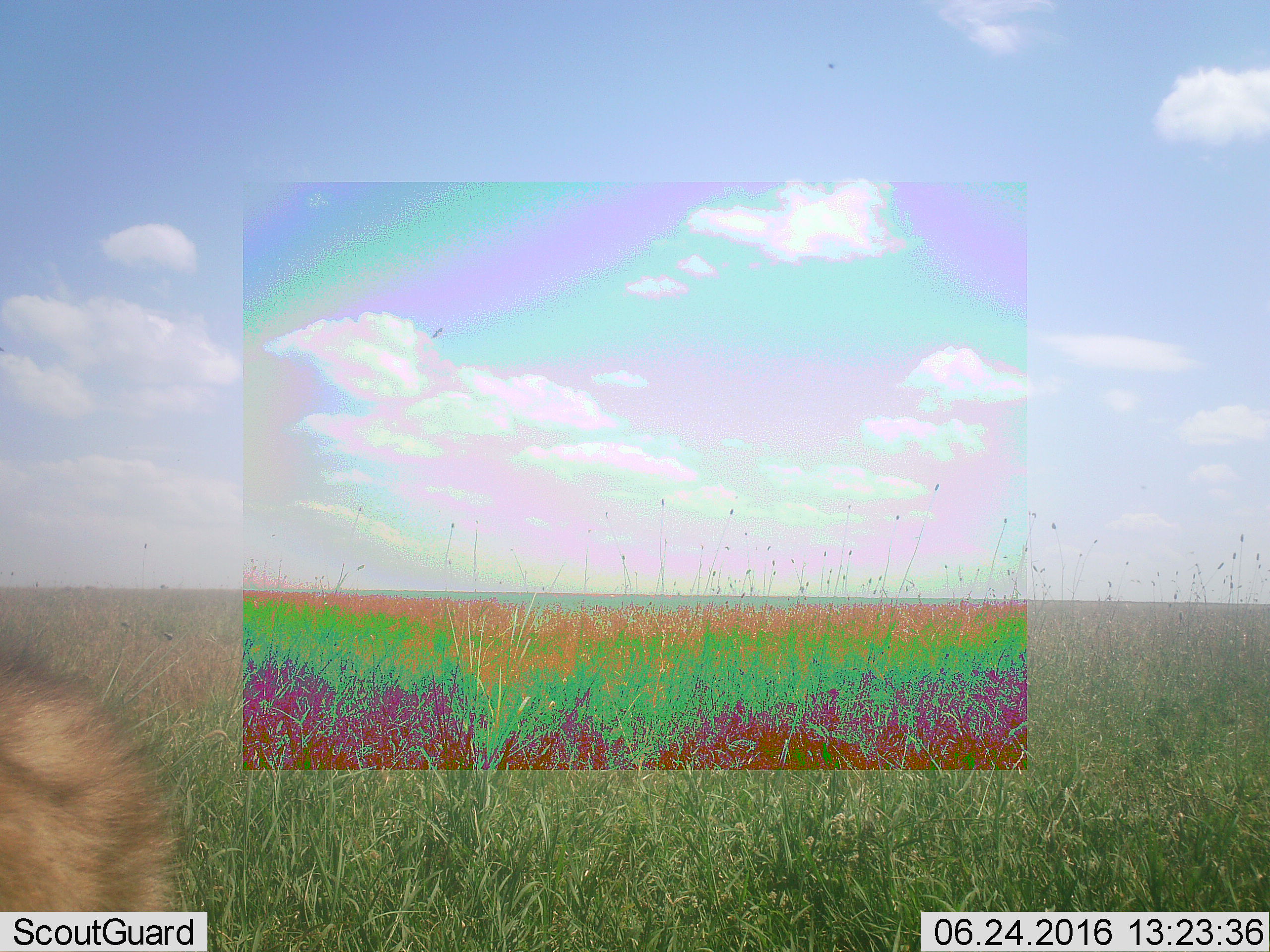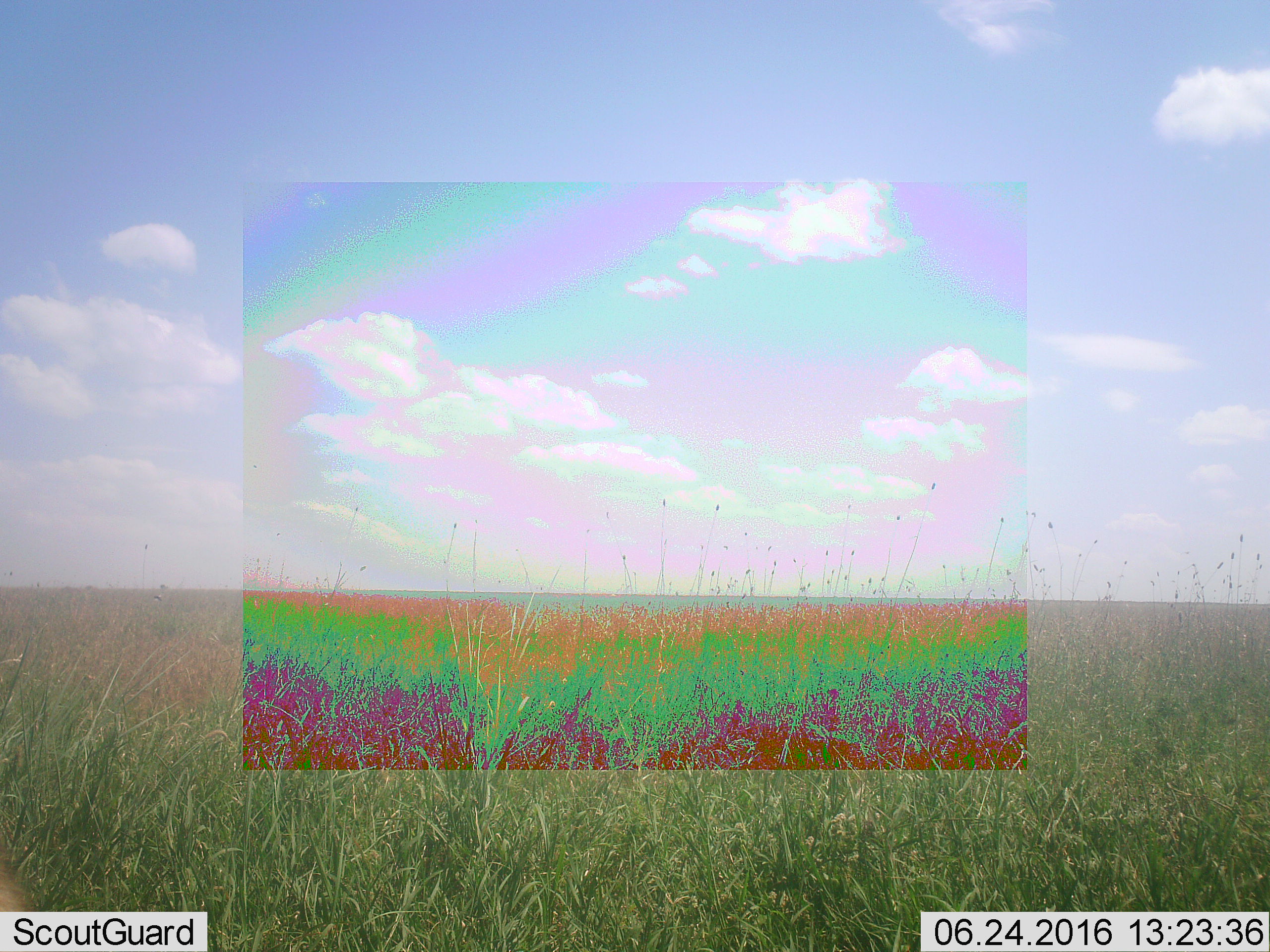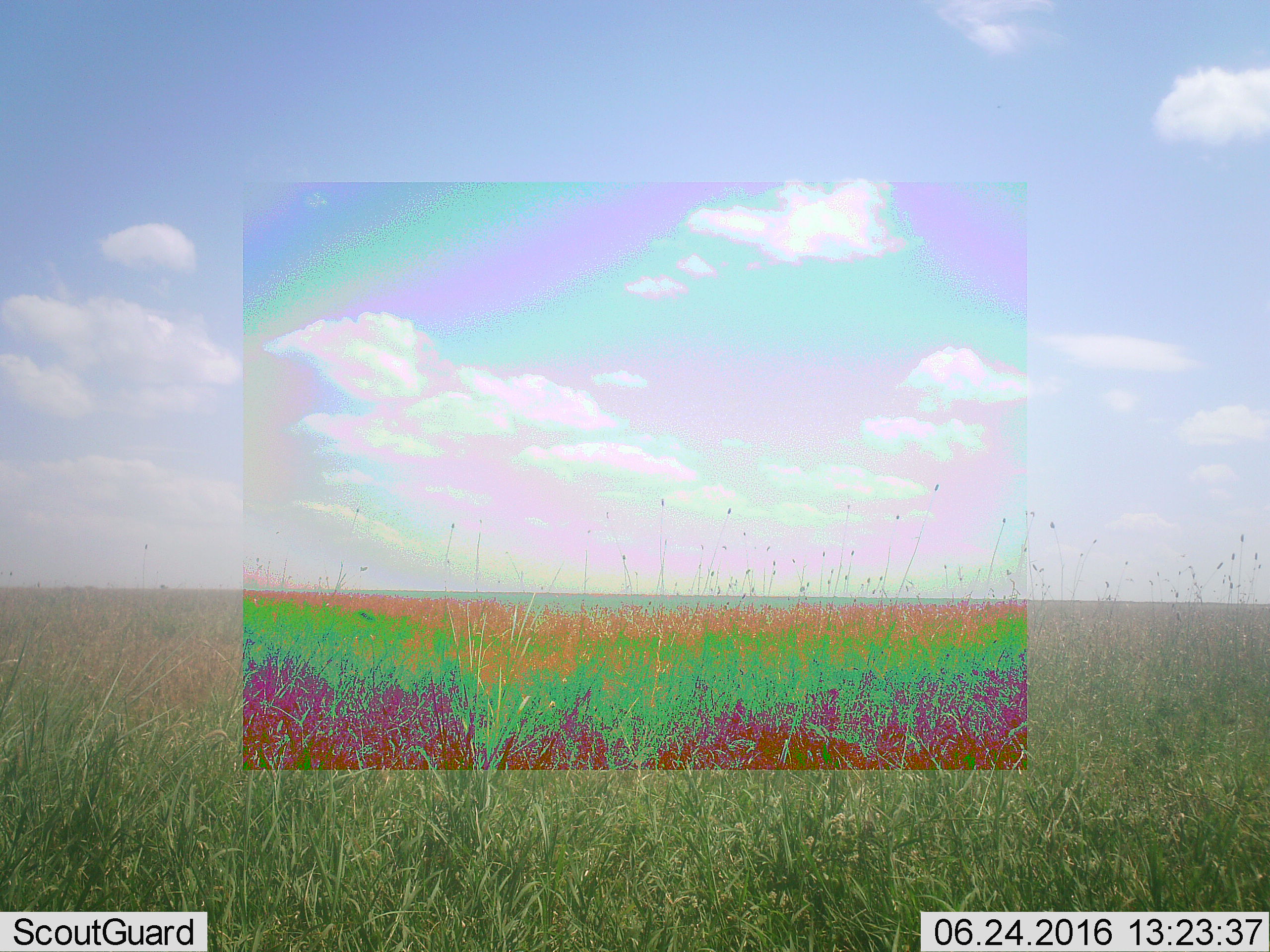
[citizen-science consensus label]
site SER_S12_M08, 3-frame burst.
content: unidentified animal